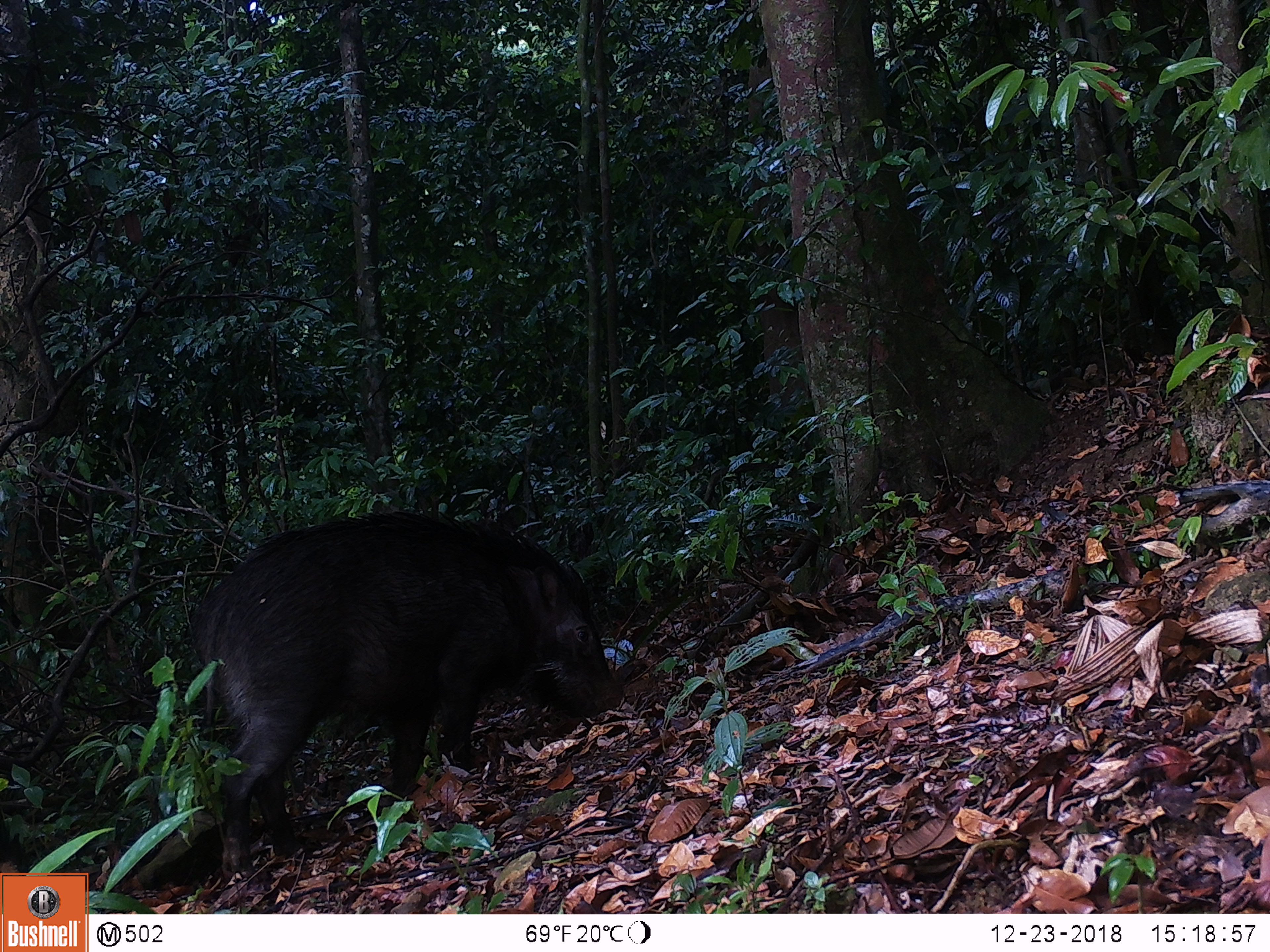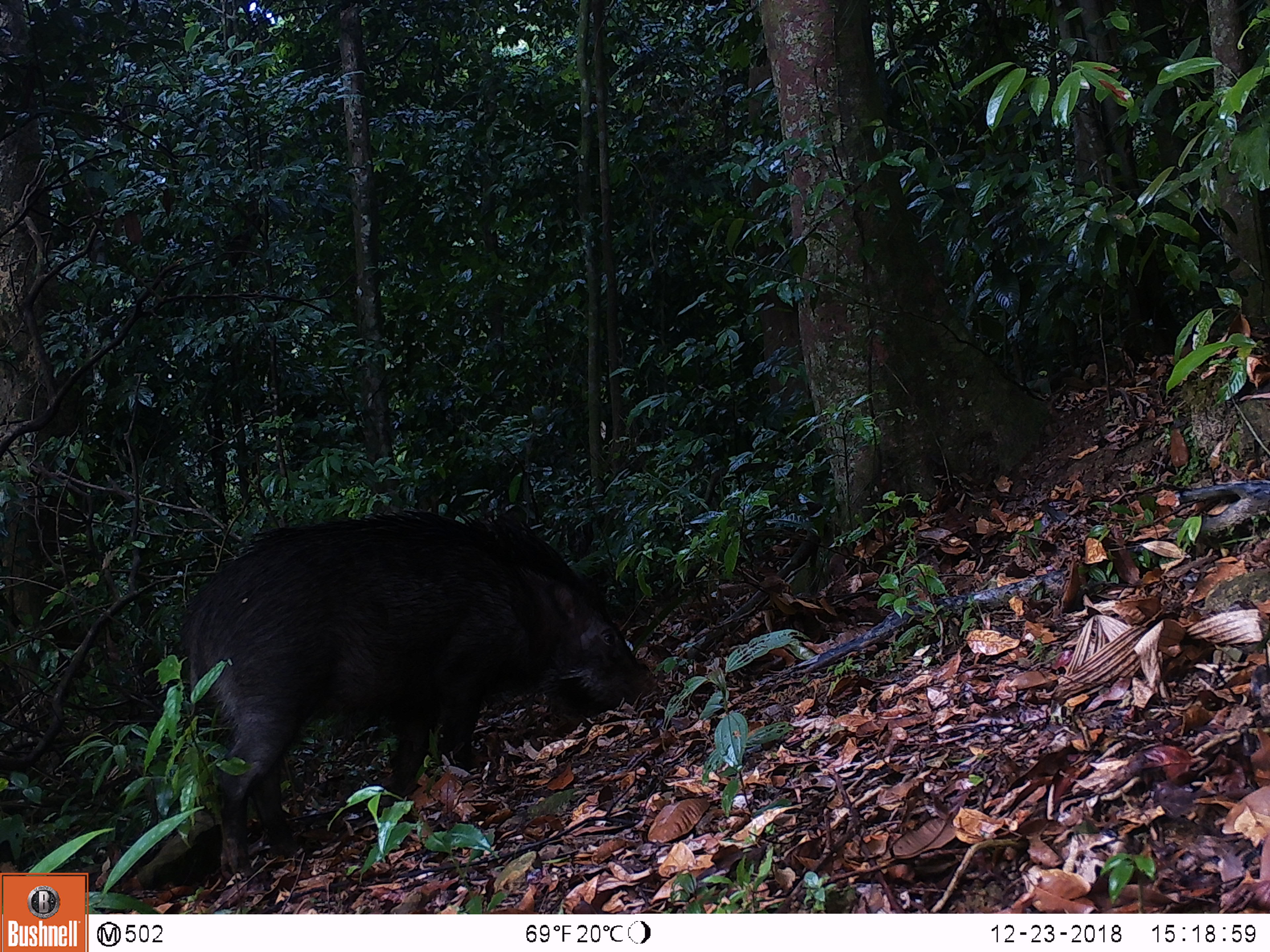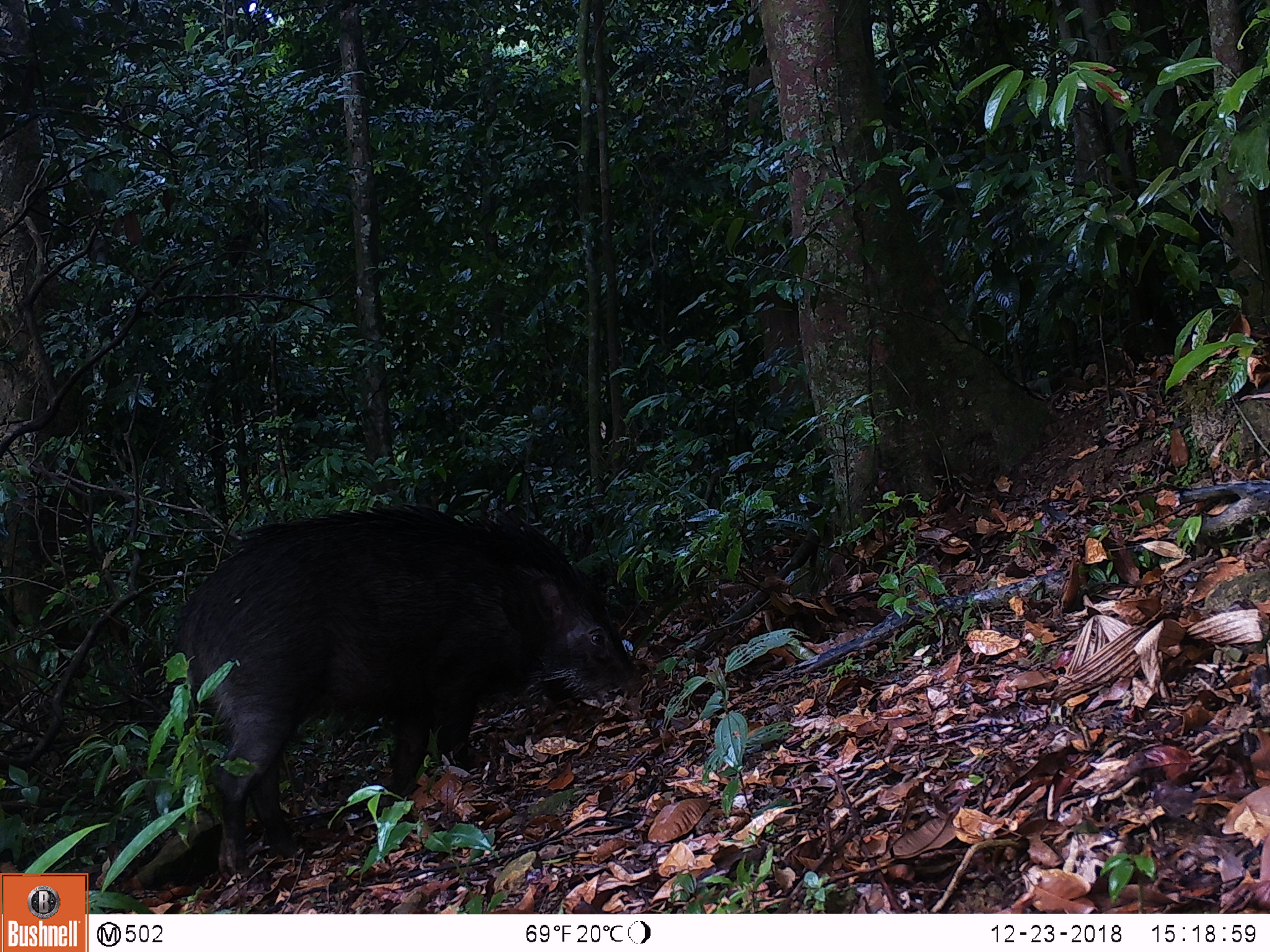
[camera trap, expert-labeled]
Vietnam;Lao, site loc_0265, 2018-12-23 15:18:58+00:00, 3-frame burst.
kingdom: Animalia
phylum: Chordata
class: Mammalia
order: Artiodactyla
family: Suidae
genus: Sus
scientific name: Sus scrofa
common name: eurasian wild pig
Eurasian wild pig (Sus scrofa). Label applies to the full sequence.